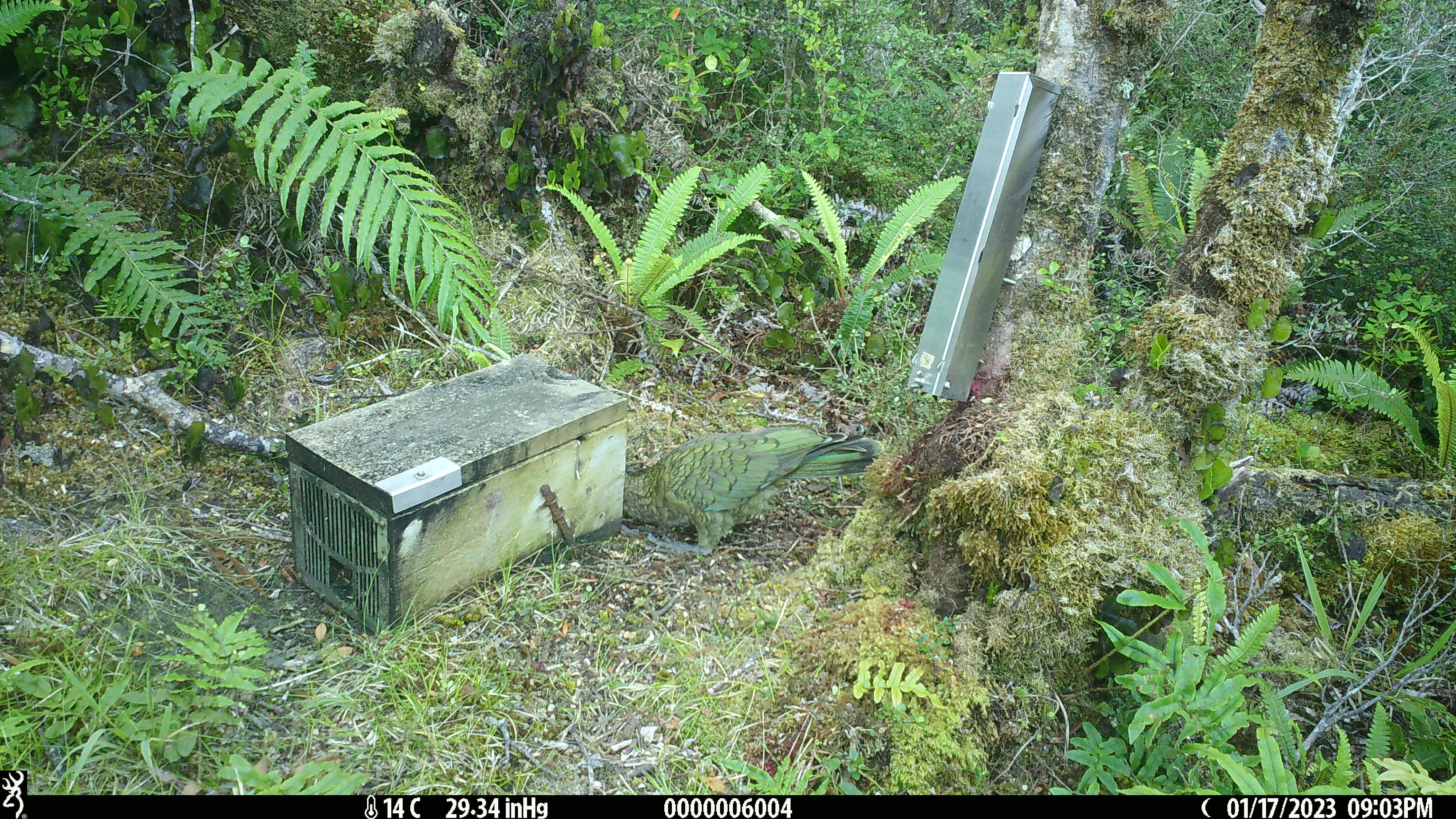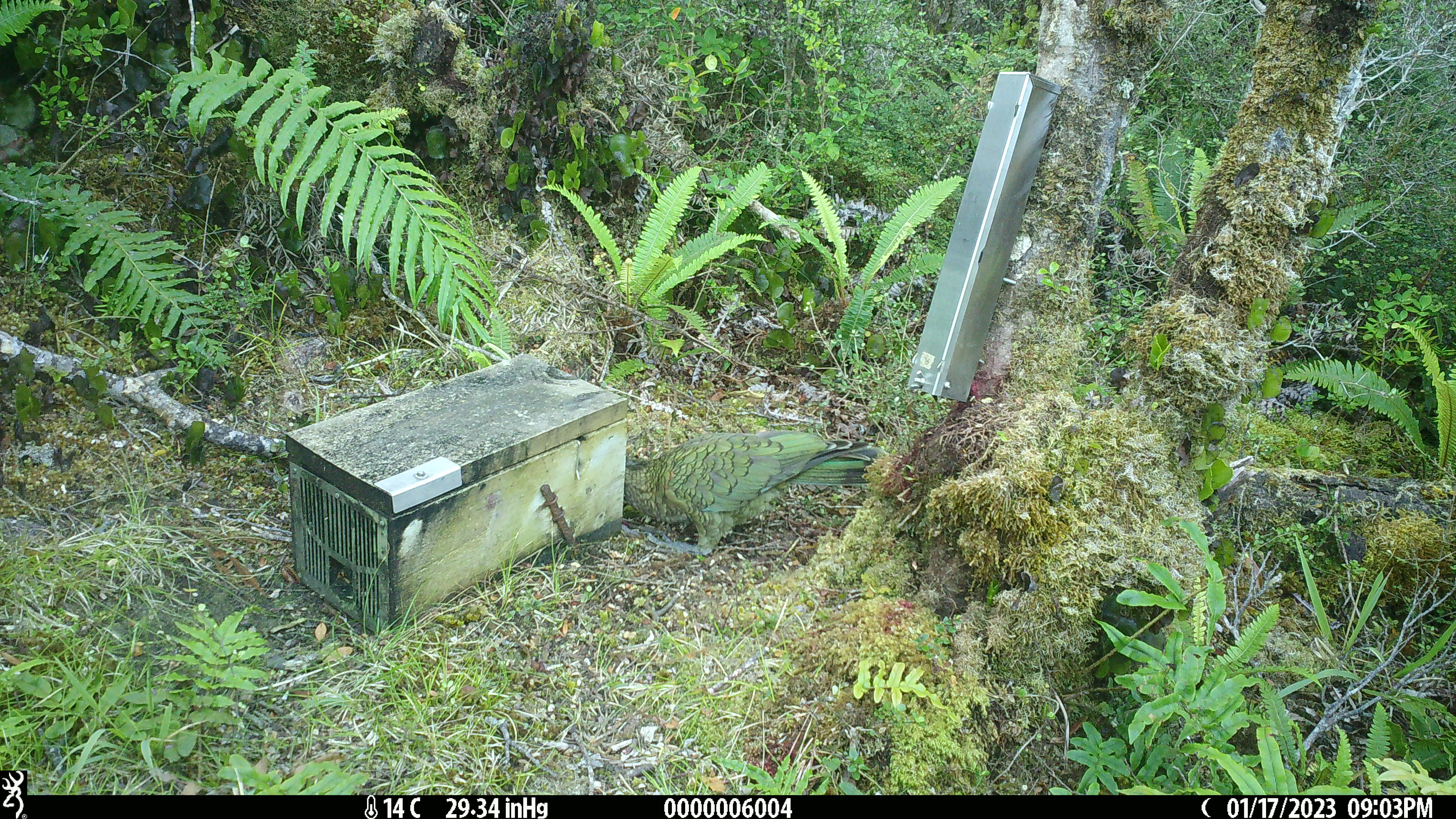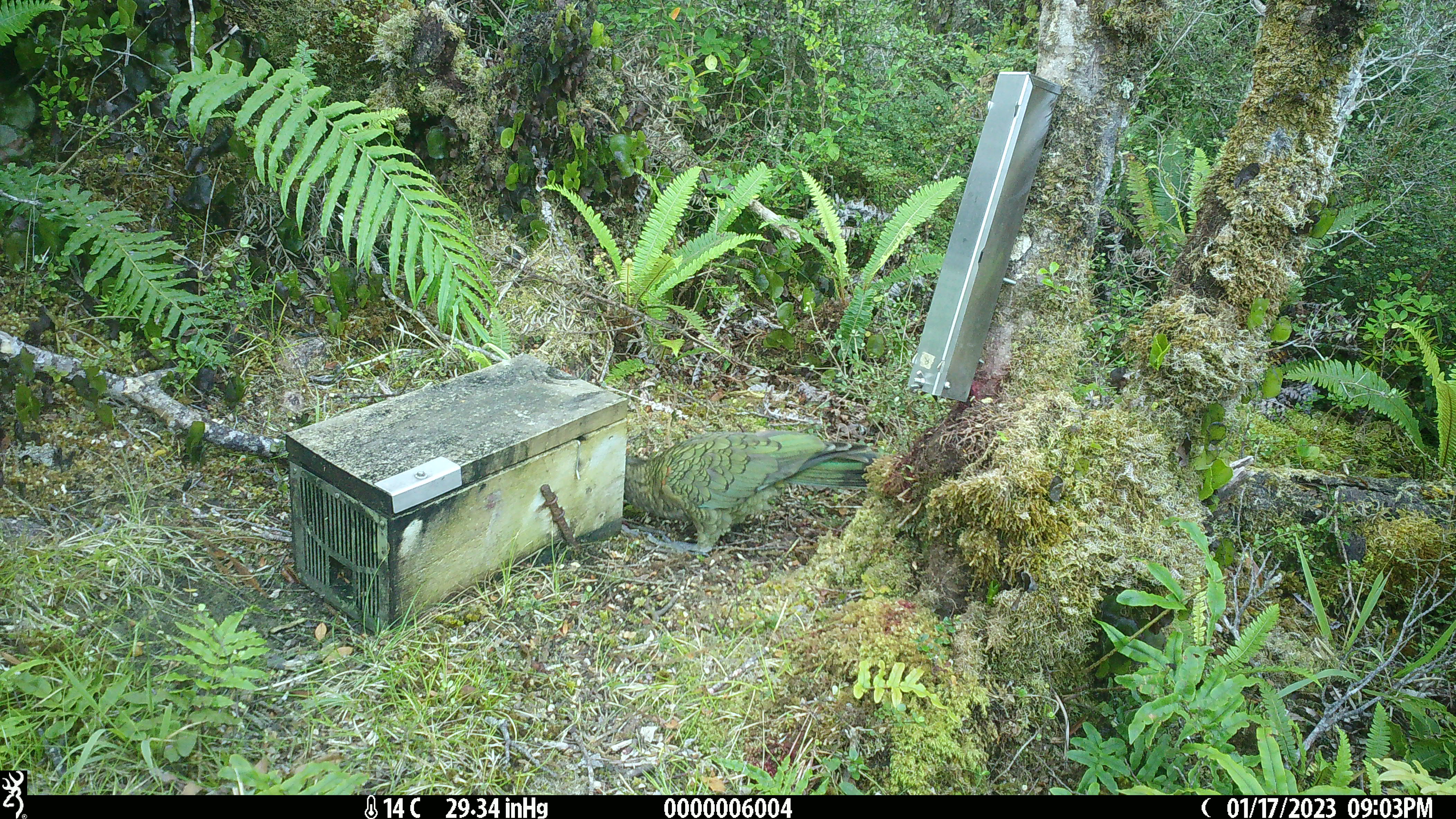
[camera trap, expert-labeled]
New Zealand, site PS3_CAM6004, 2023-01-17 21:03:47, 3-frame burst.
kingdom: Animalia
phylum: Chordata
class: Aves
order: Psittaciformes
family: Strigopidae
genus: Nestor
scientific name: Nestor notabilis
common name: kea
Kea (Nestor notabilis).